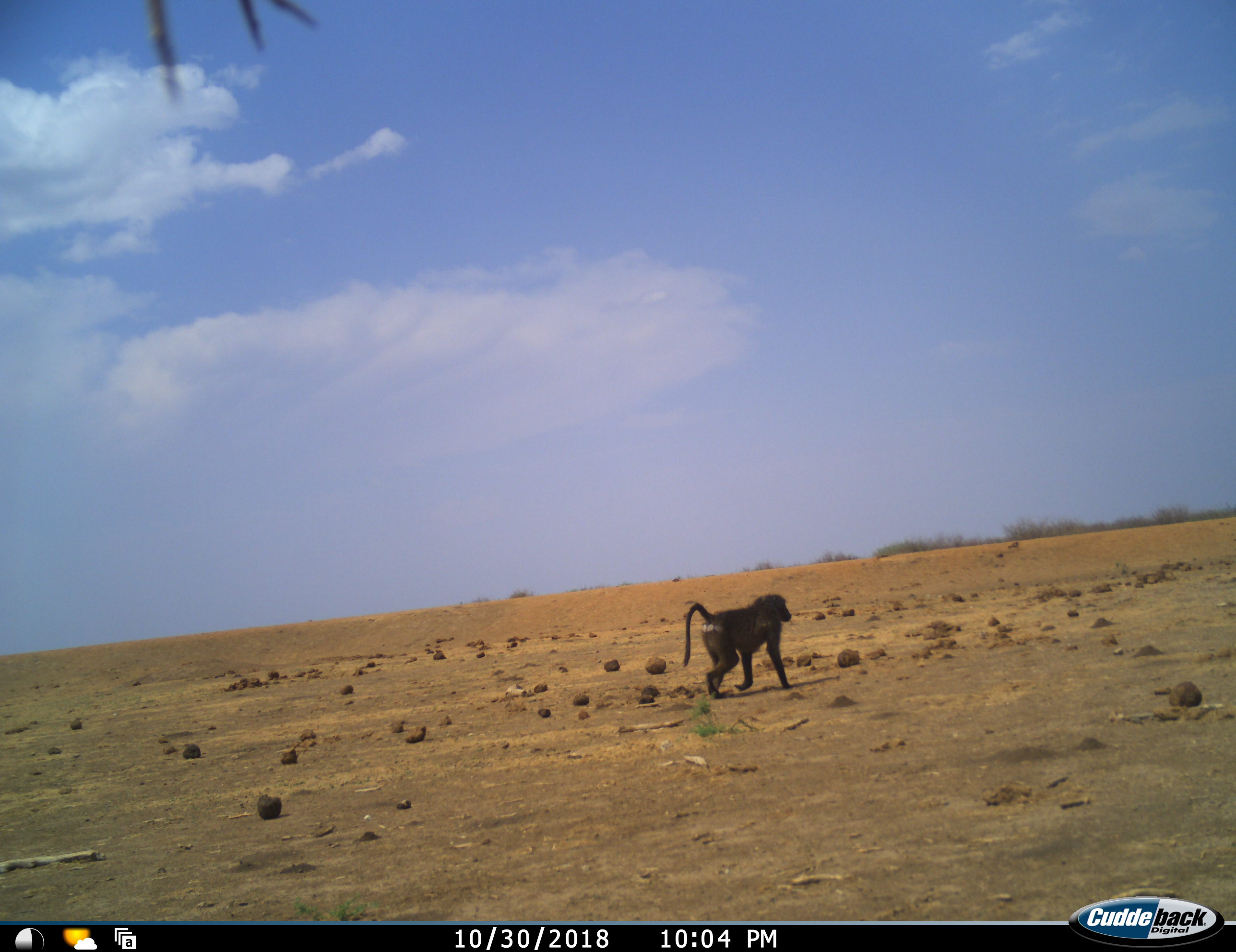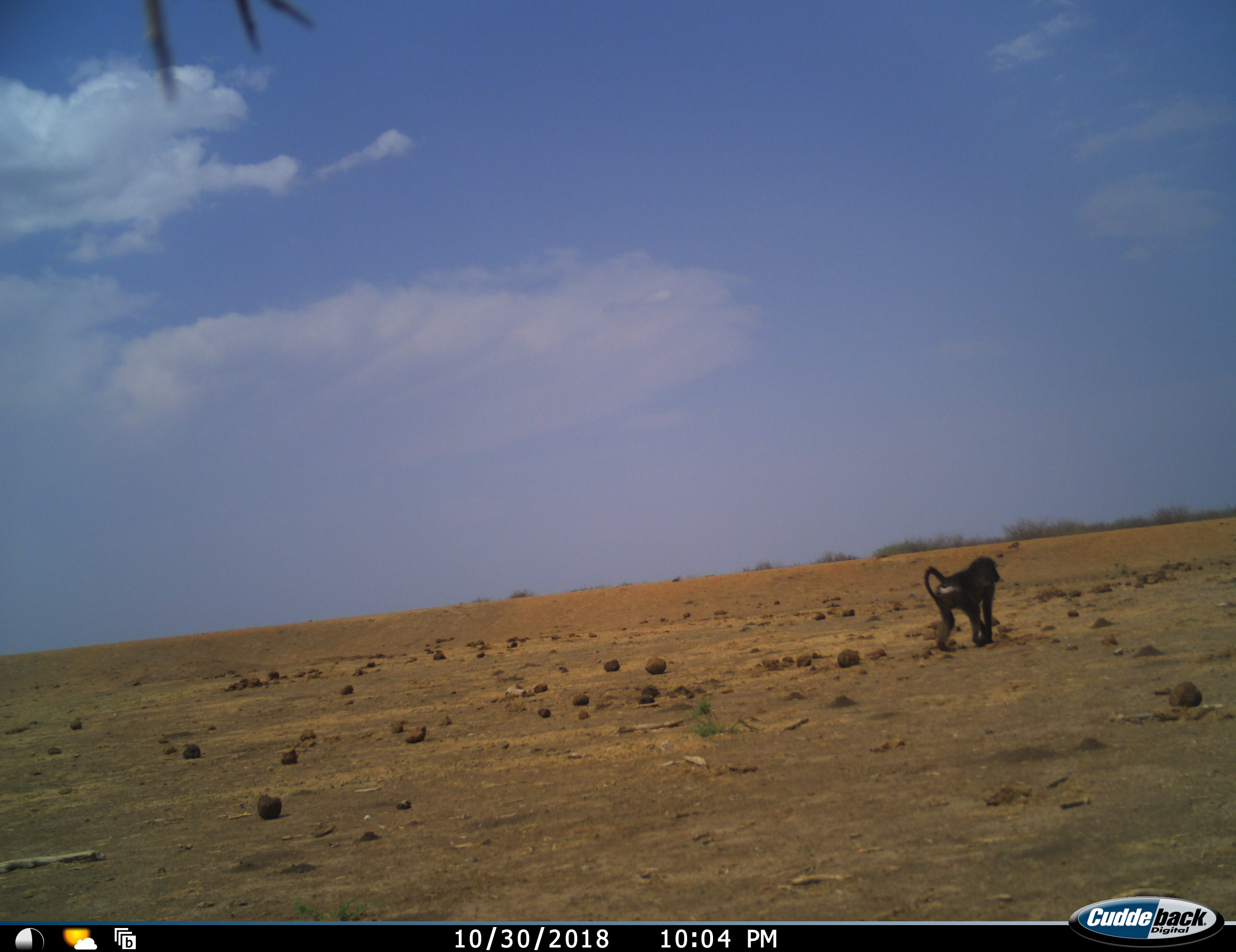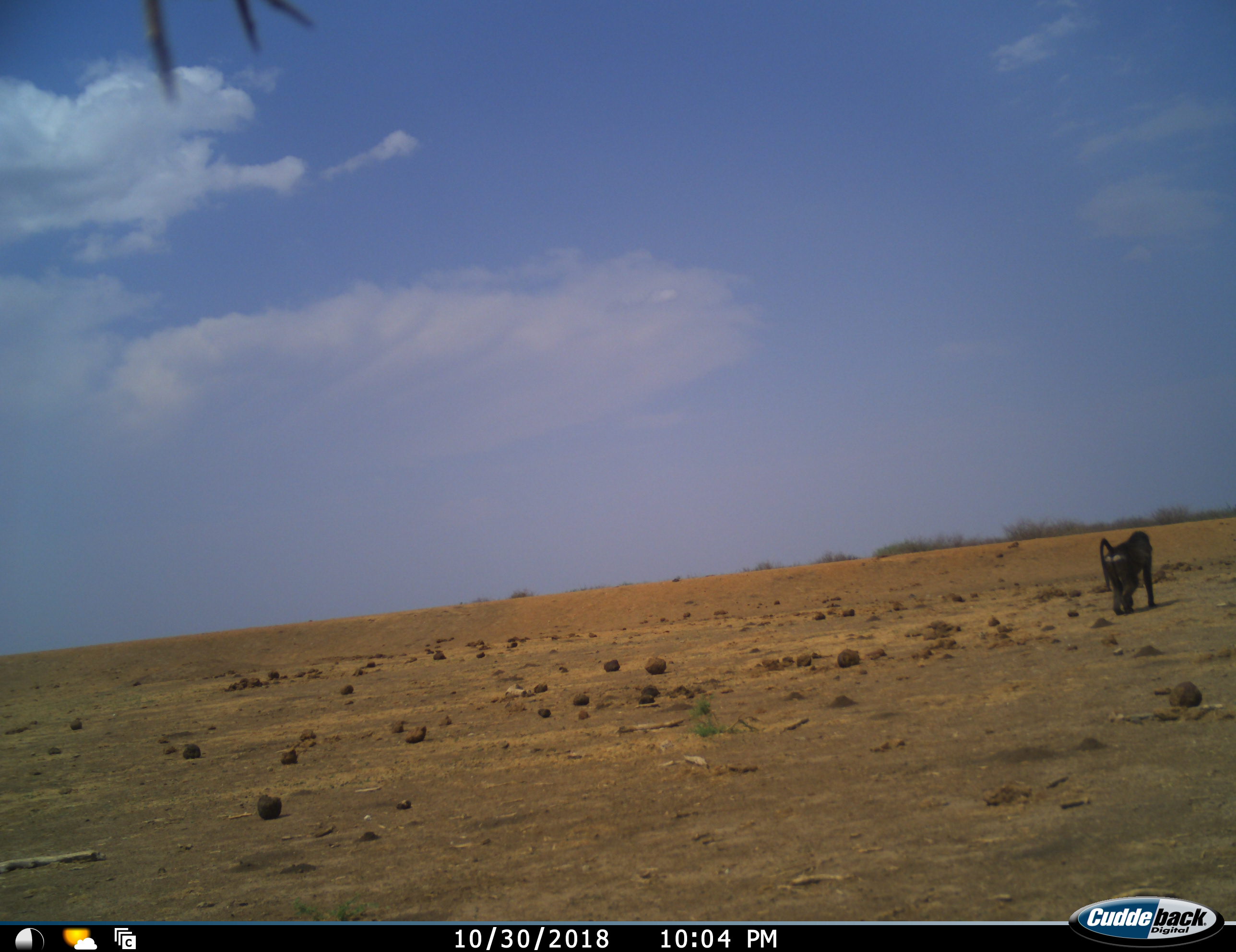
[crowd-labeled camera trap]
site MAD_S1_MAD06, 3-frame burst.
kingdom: Animalia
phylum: Chordata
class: Mammalia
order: Primates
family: Cercopithecidae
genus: Papio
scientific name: Papio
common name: baboon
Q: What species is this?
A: Baboon (Papio).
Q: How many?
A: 1.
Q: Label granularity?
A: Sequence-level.